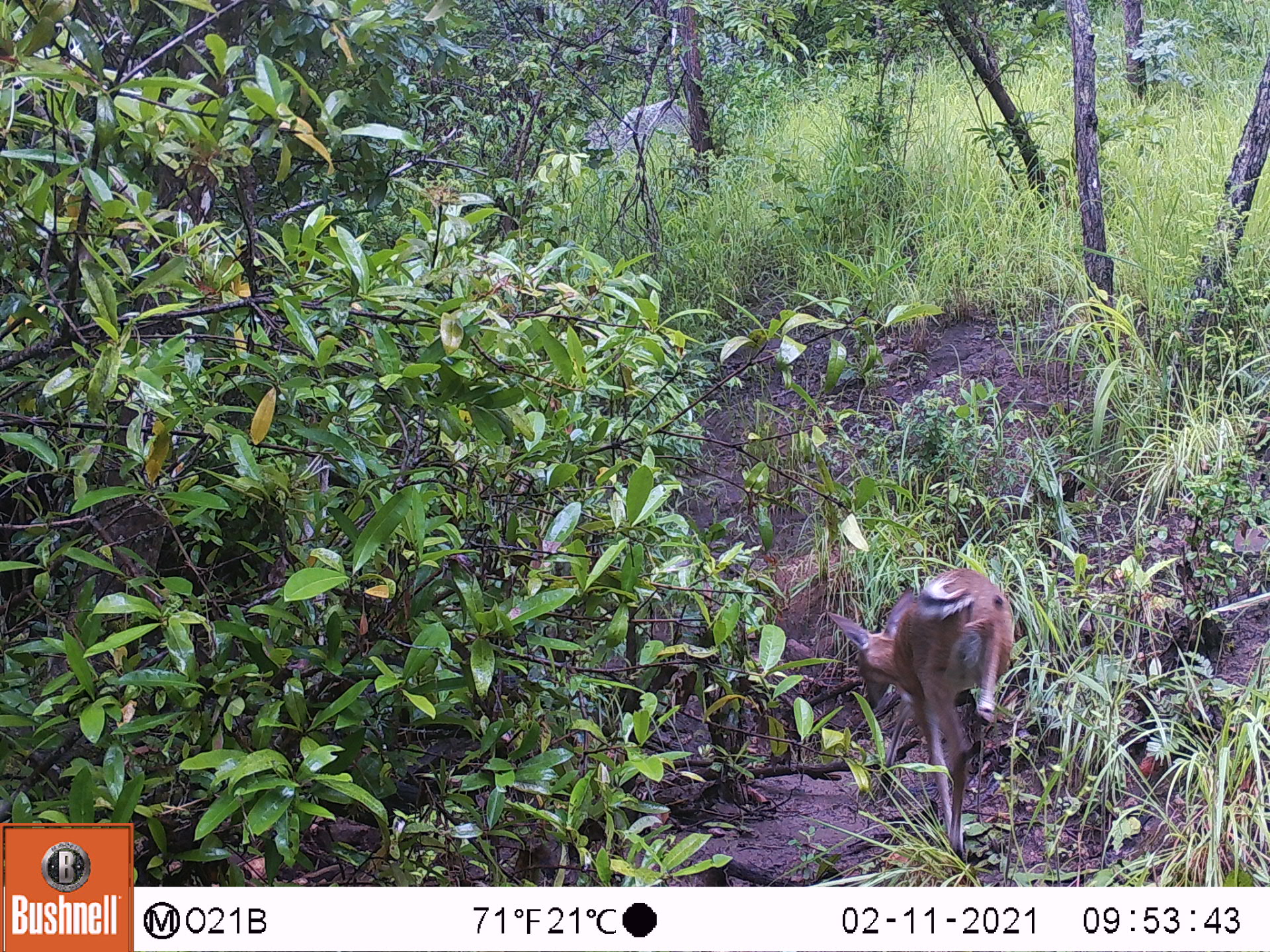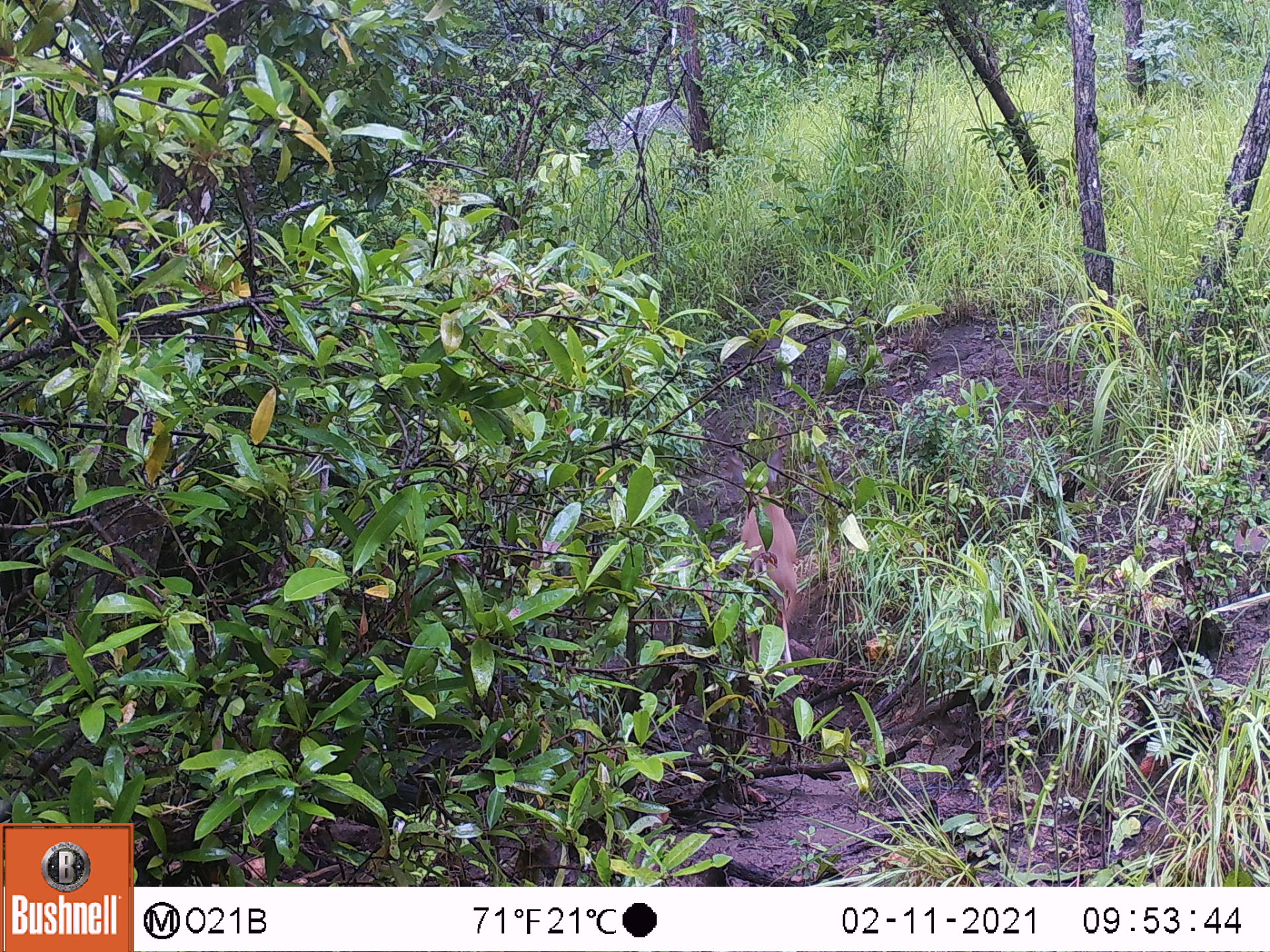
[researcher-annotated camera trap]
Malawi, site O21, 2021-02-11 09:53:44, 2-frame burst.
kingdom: Animalia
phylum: Chordata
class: Mammalia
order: Artiodactyla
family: Bovidae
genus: Sylvicapra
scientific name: Sylvicapra grimmia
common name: common duiker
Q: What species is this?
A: Common duiker (Sylvicapra grimmia).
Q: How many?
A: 1.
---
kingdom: Animalia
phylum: Chordata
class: Mammalia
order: Artiodactyla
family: Bovidae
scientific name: Antilopinae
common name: small antelope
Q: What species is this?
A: Small antelope (Antilopinae).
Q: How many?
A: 1.